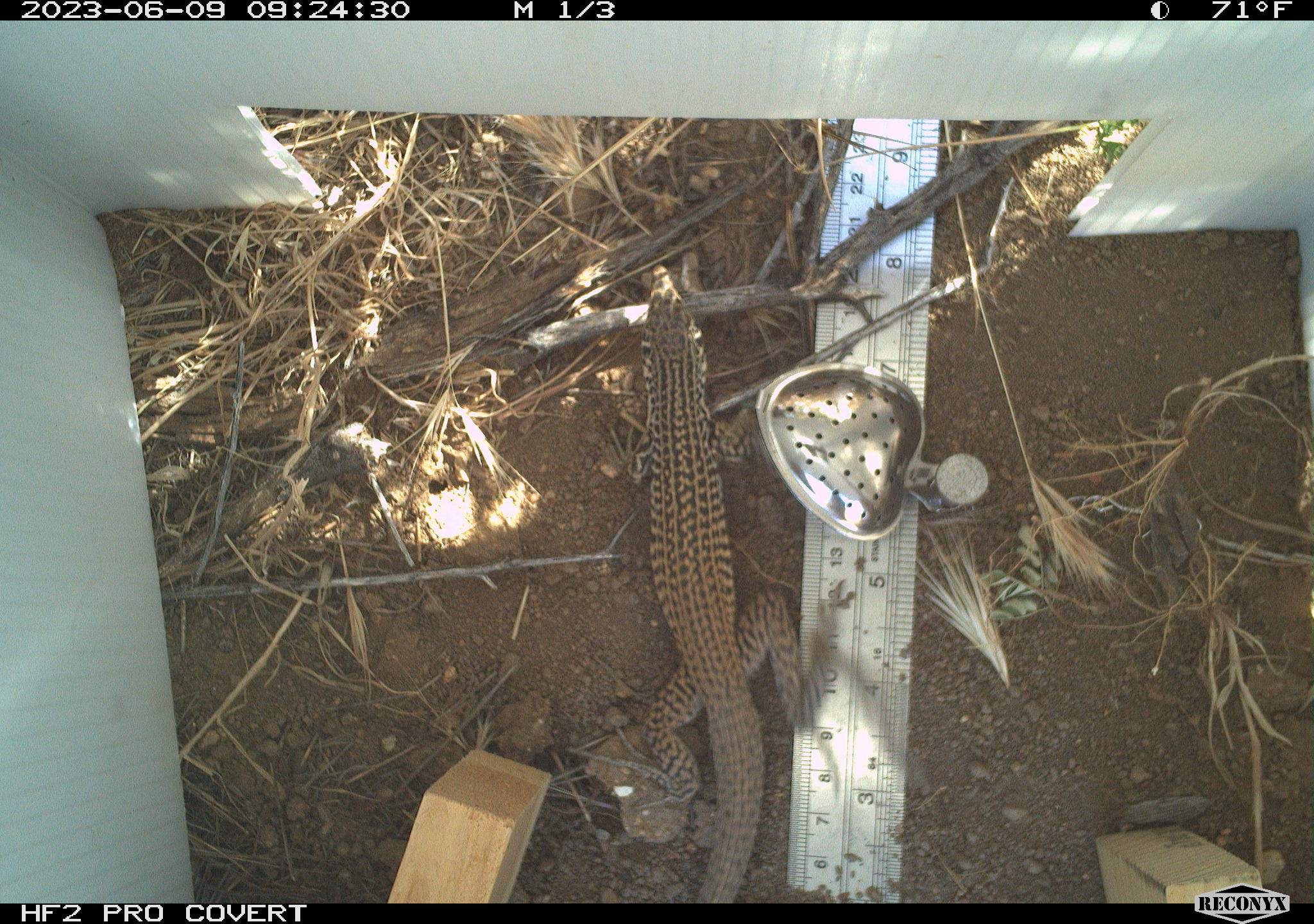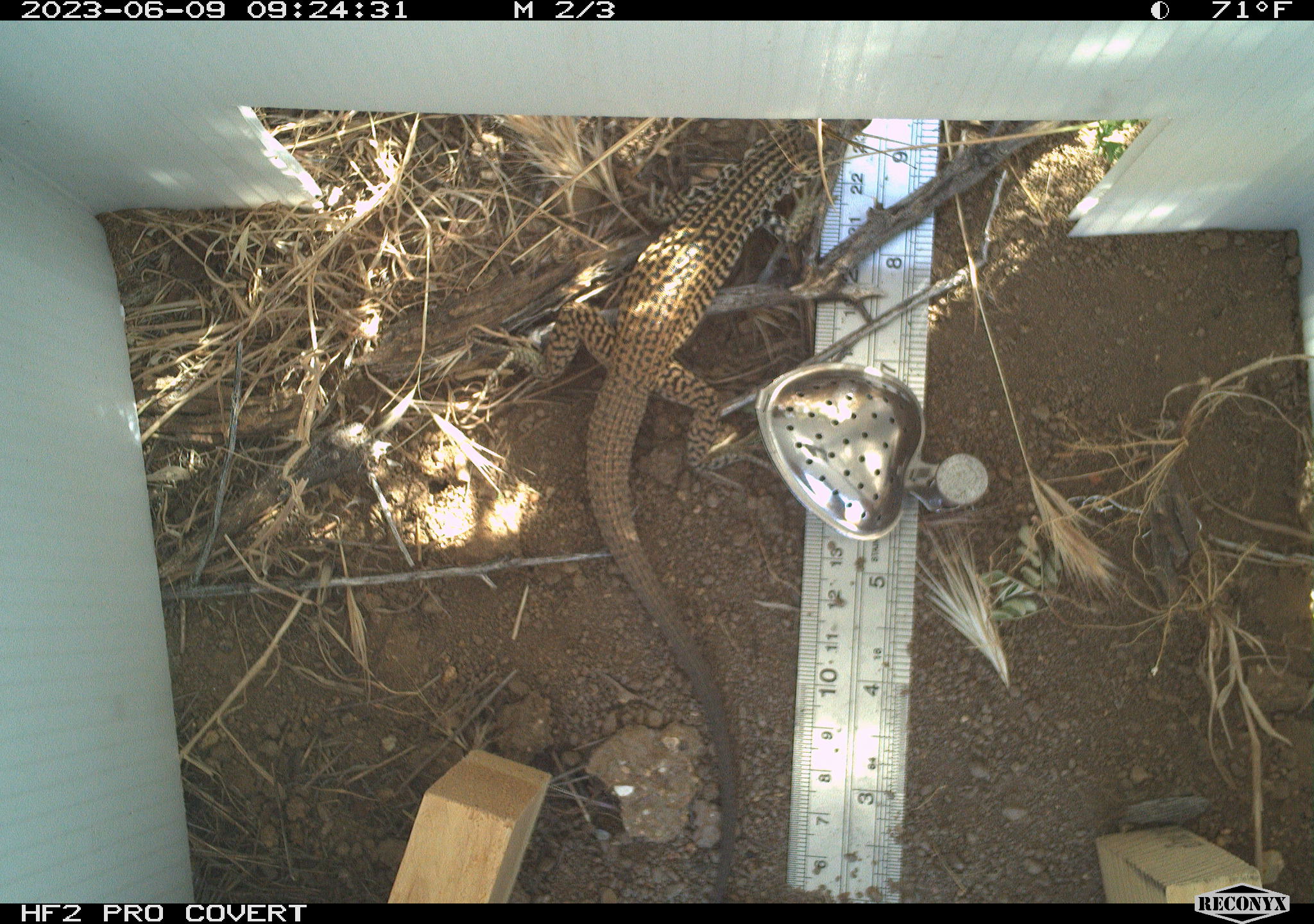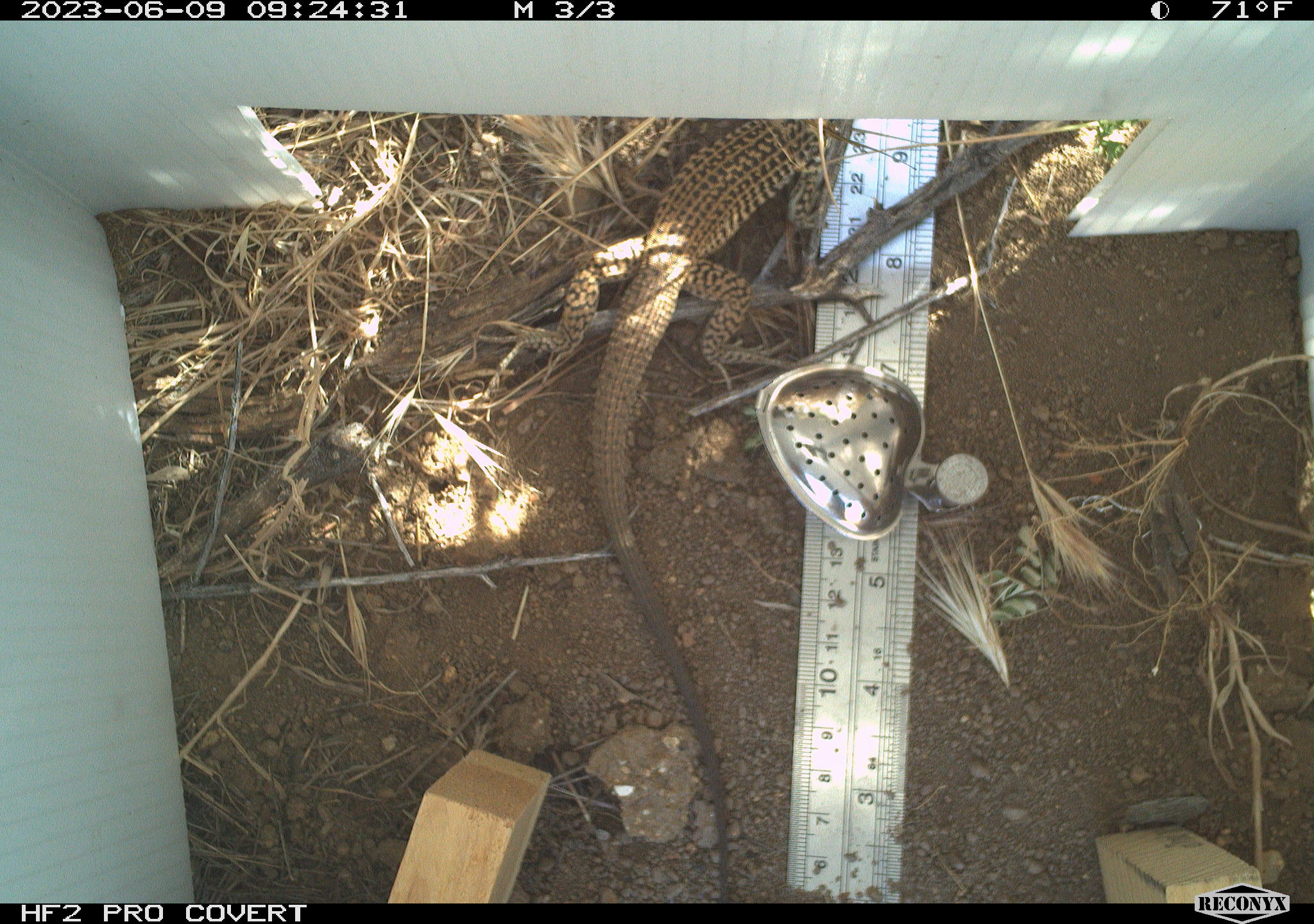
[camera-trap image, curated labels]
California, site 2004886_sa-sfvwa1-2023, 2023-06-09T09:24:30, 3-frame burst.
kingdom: Animalia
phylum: Chordata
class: Reptilia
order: Squamata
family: Teiidae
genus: Aspidoscelis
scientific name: Aspidoscelis tigris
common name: western whiptail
Western whiptail (Aspidoscelis tigris).